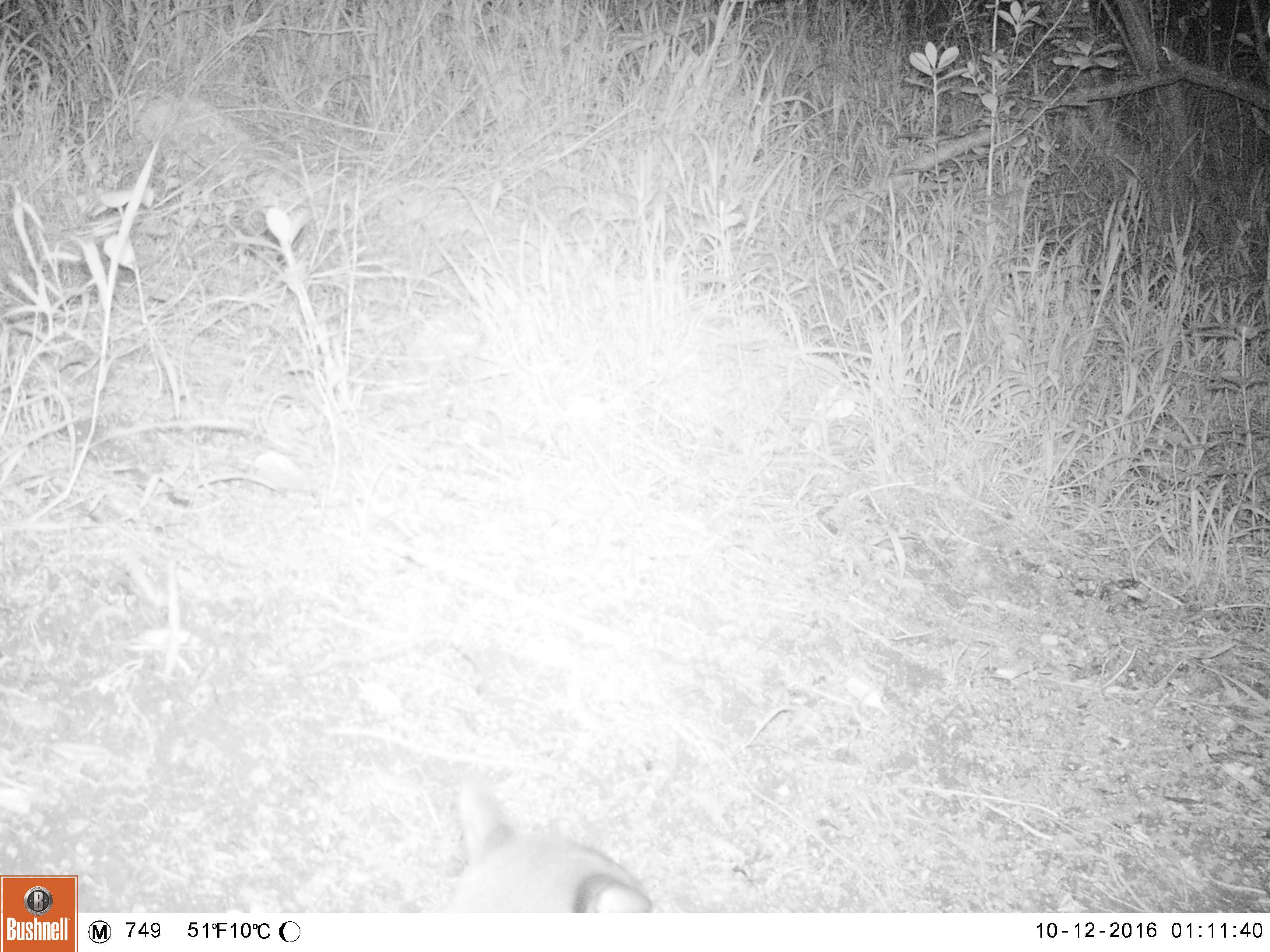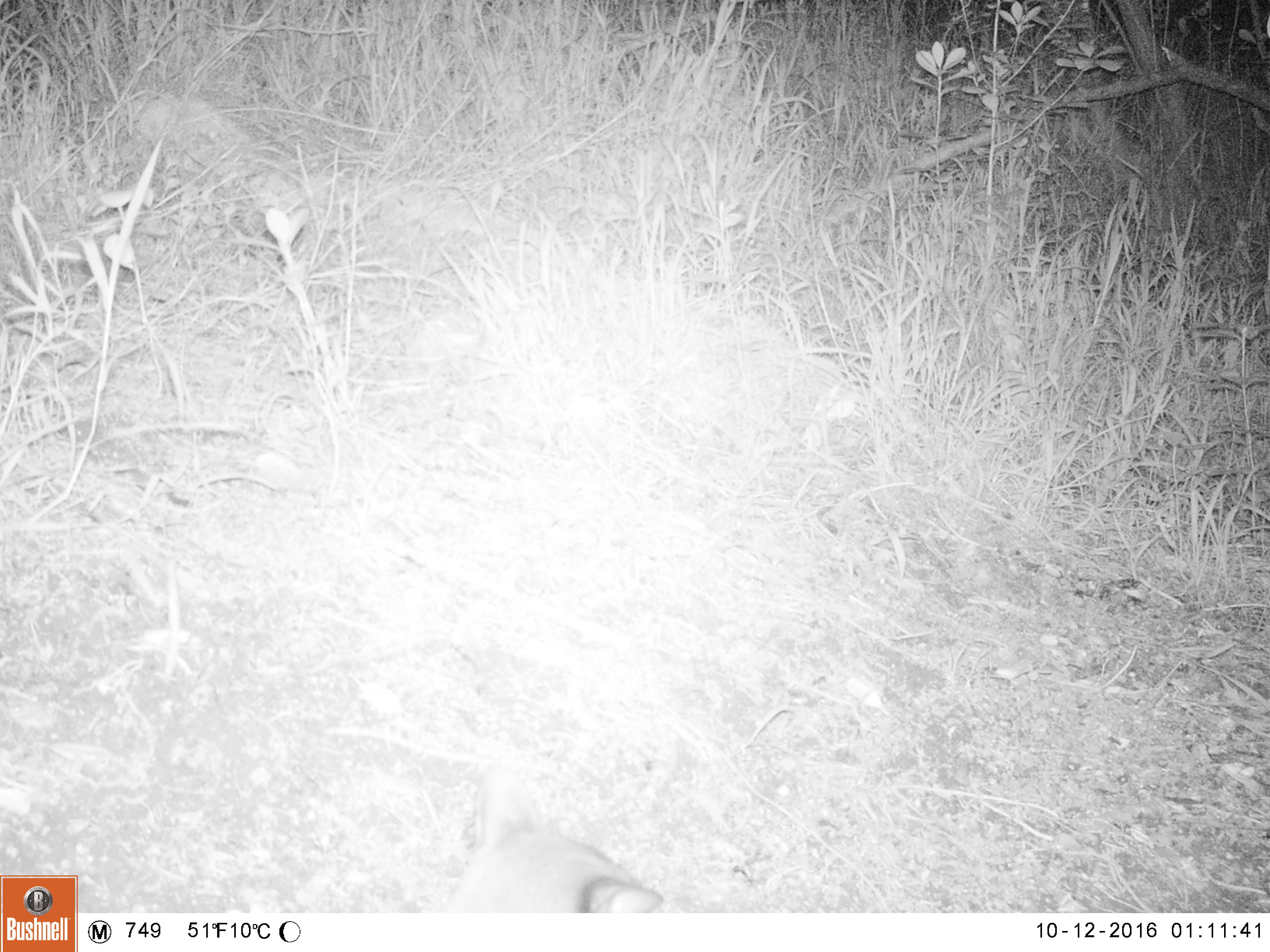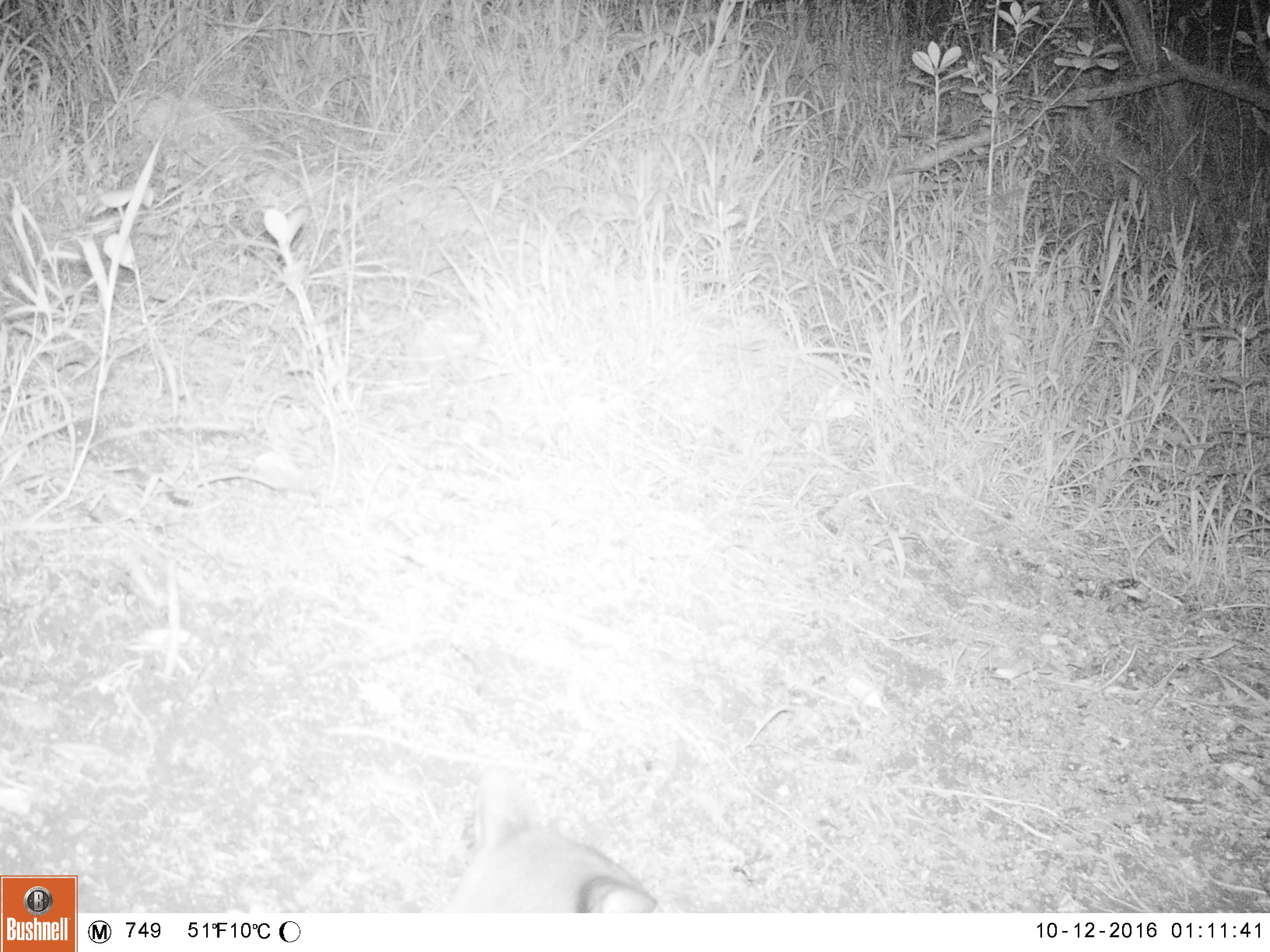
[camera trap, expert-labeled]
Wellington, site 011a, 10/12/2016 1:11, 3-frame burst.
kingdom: Animalia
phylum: Chordata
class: Mammalia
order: Carnivora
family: Felidae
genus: Felis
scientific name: Felis catus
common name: cat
Cat (Felis catus).